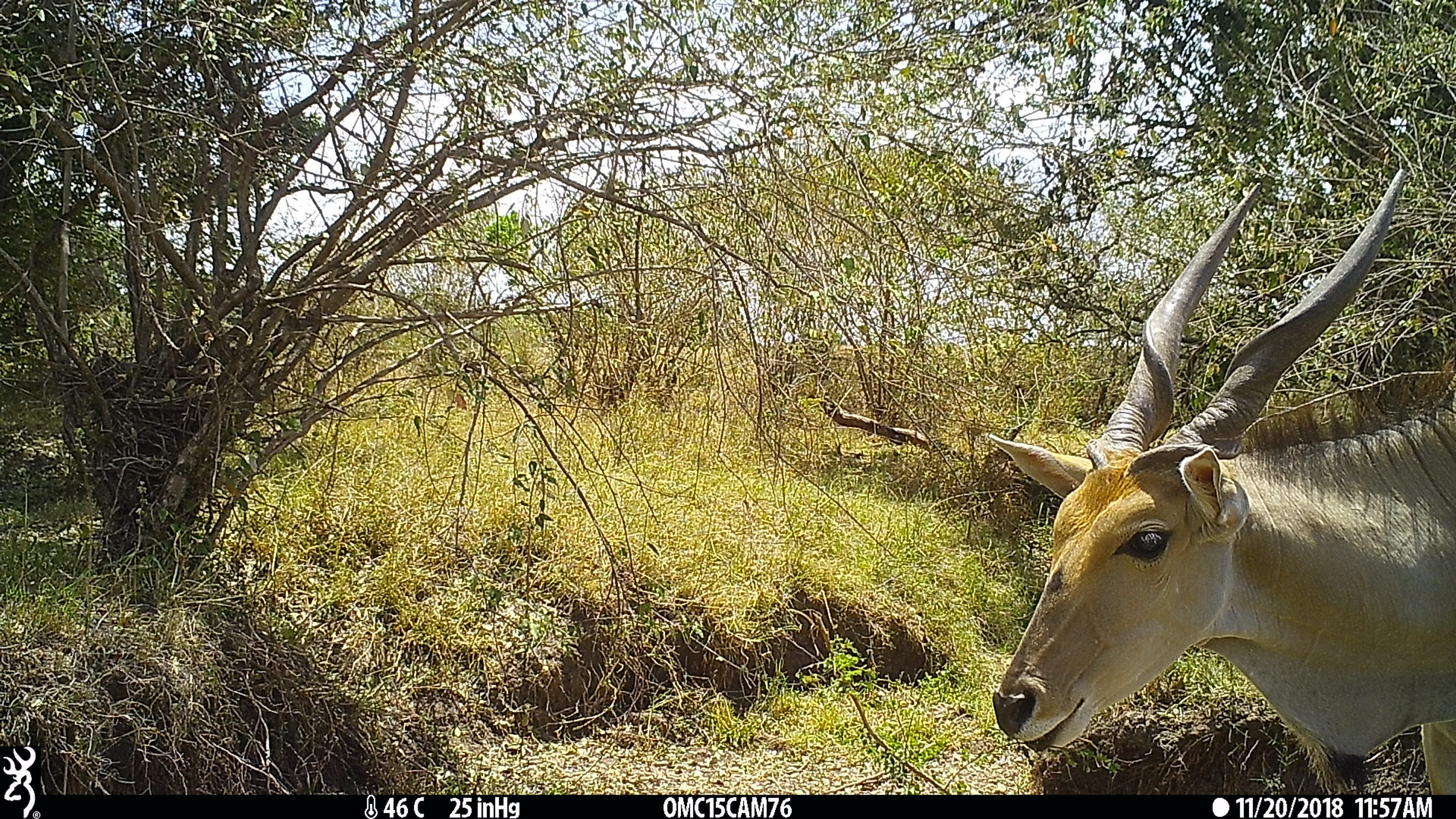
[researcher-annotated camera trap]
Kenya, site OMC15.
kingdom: Animalia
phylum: Chordata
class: Mammalia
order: Artiodactyla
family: Bovidae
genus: Tragelaphus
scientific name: Tragelaphus oryx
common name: eland